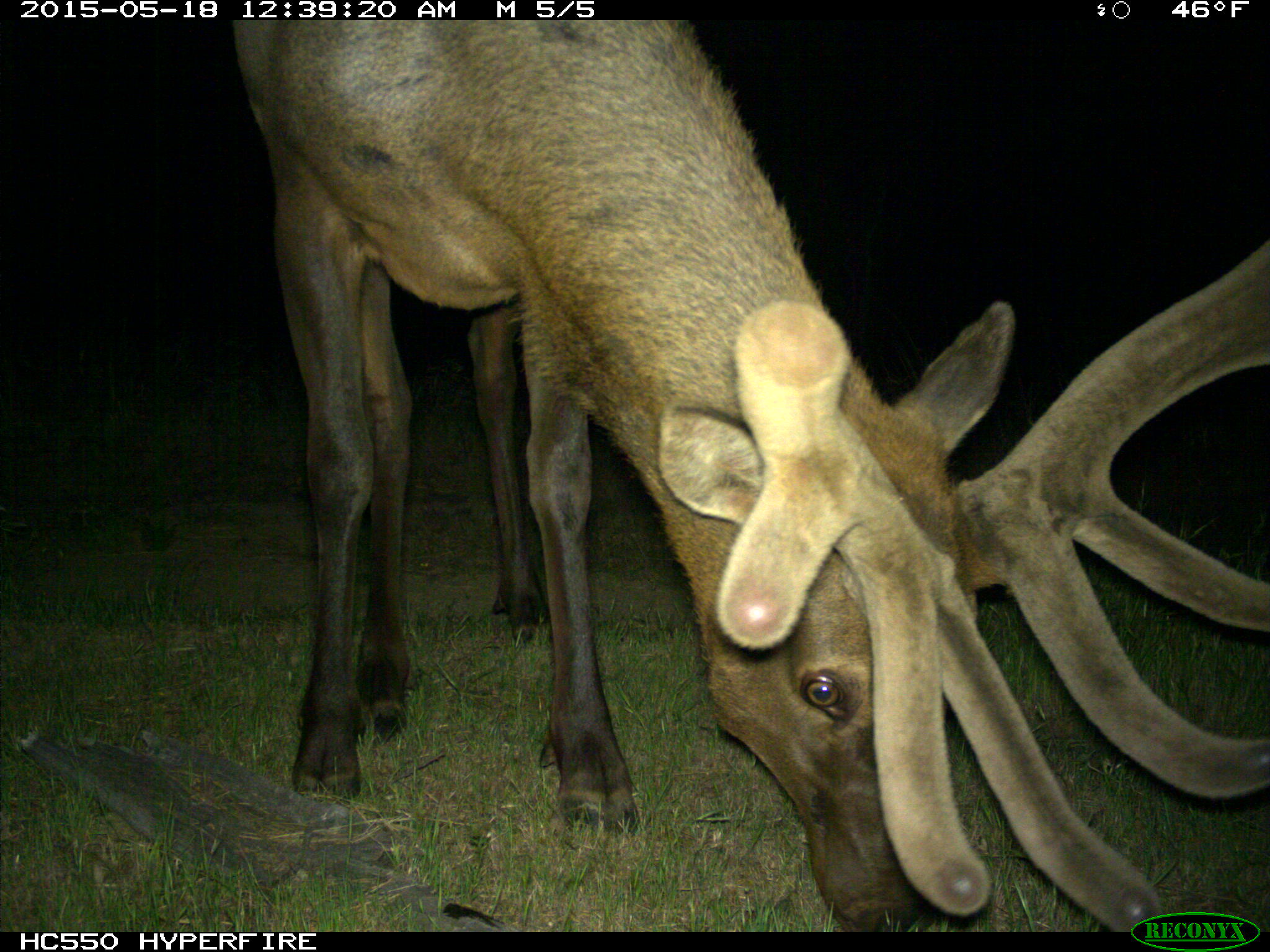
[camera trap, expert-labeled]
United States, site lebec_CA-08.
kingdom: Animalia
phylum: Chordata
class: Mammalia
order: Artiodactyla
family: Cervidae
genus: Cervus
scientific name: Cervus canadensis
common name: elk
Cervus canadensis (elk).